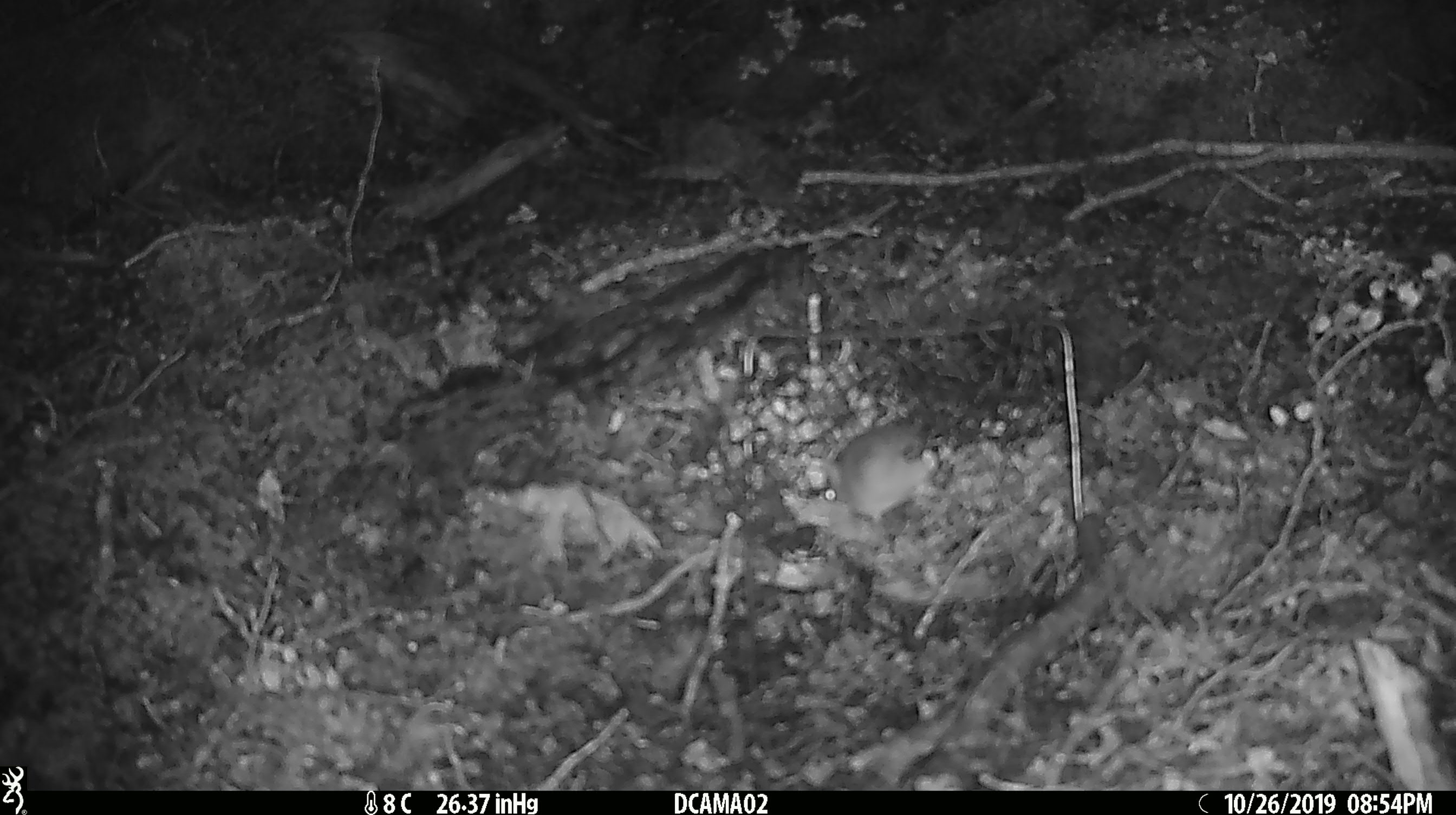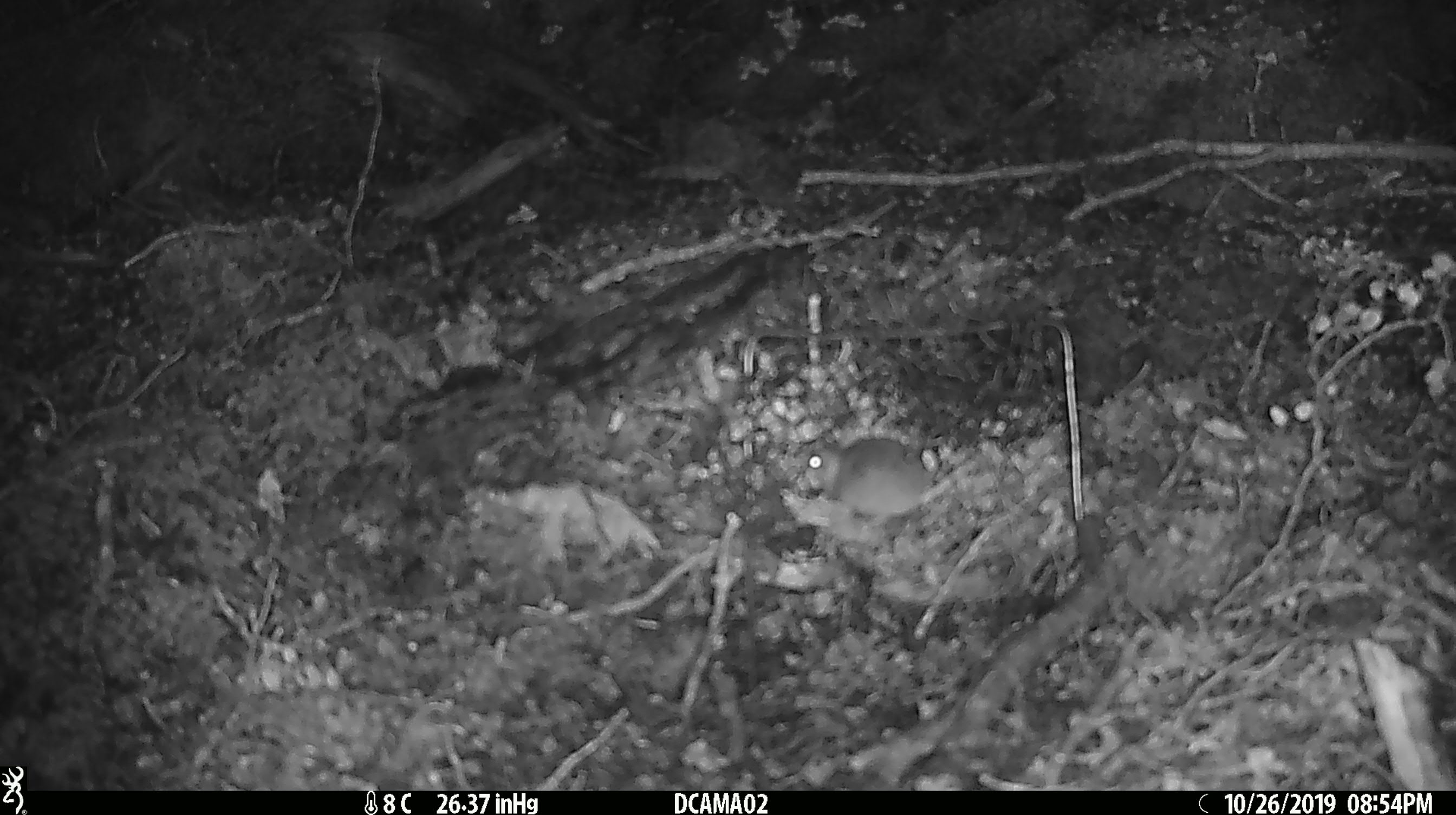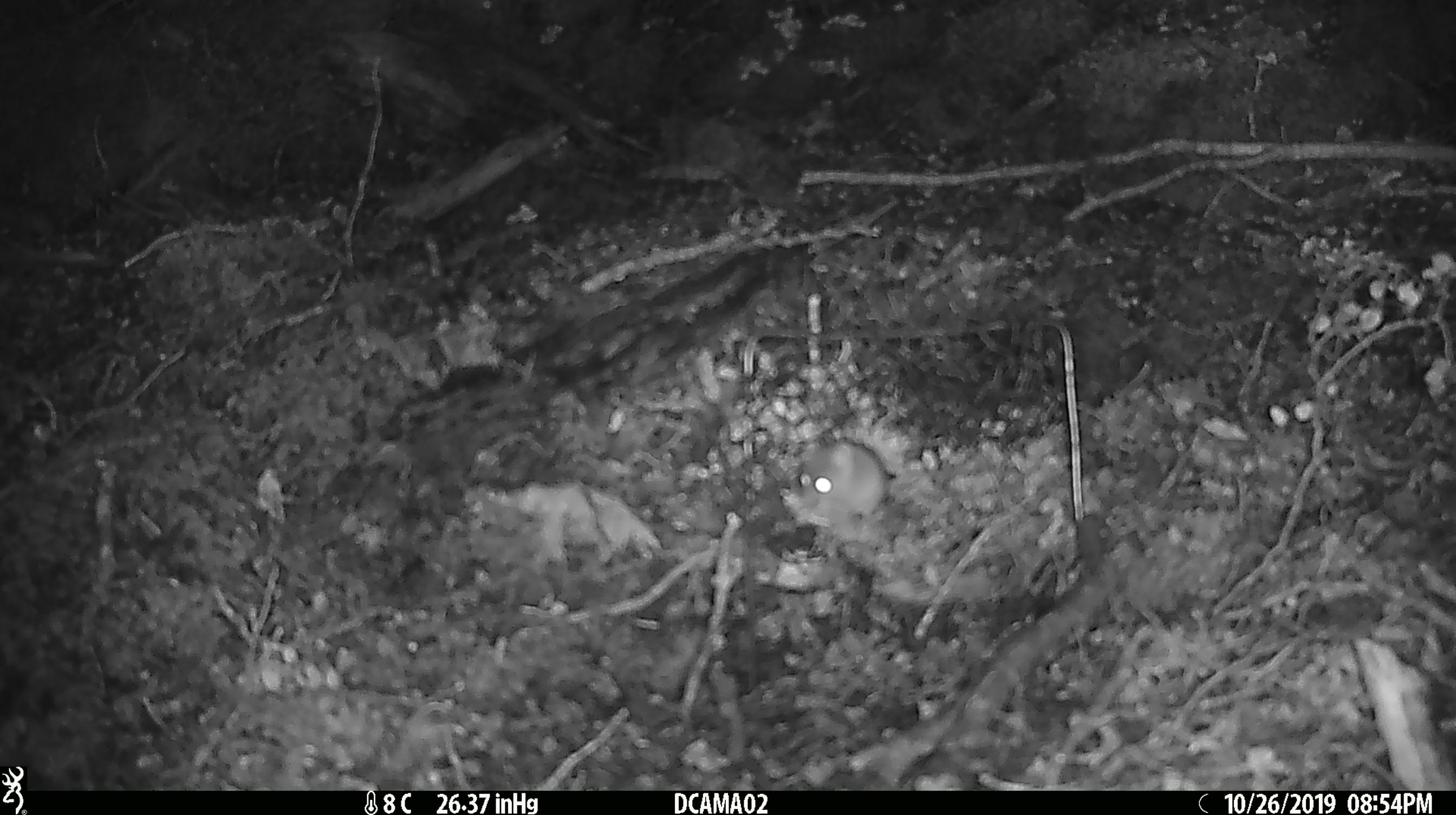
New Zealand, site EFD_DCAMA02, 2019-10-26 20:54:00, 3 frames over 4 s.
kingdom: Animalia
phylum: Chordata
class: Mammalia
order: Rodentia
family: Muridae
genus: Mus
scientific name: Mus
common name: mouse